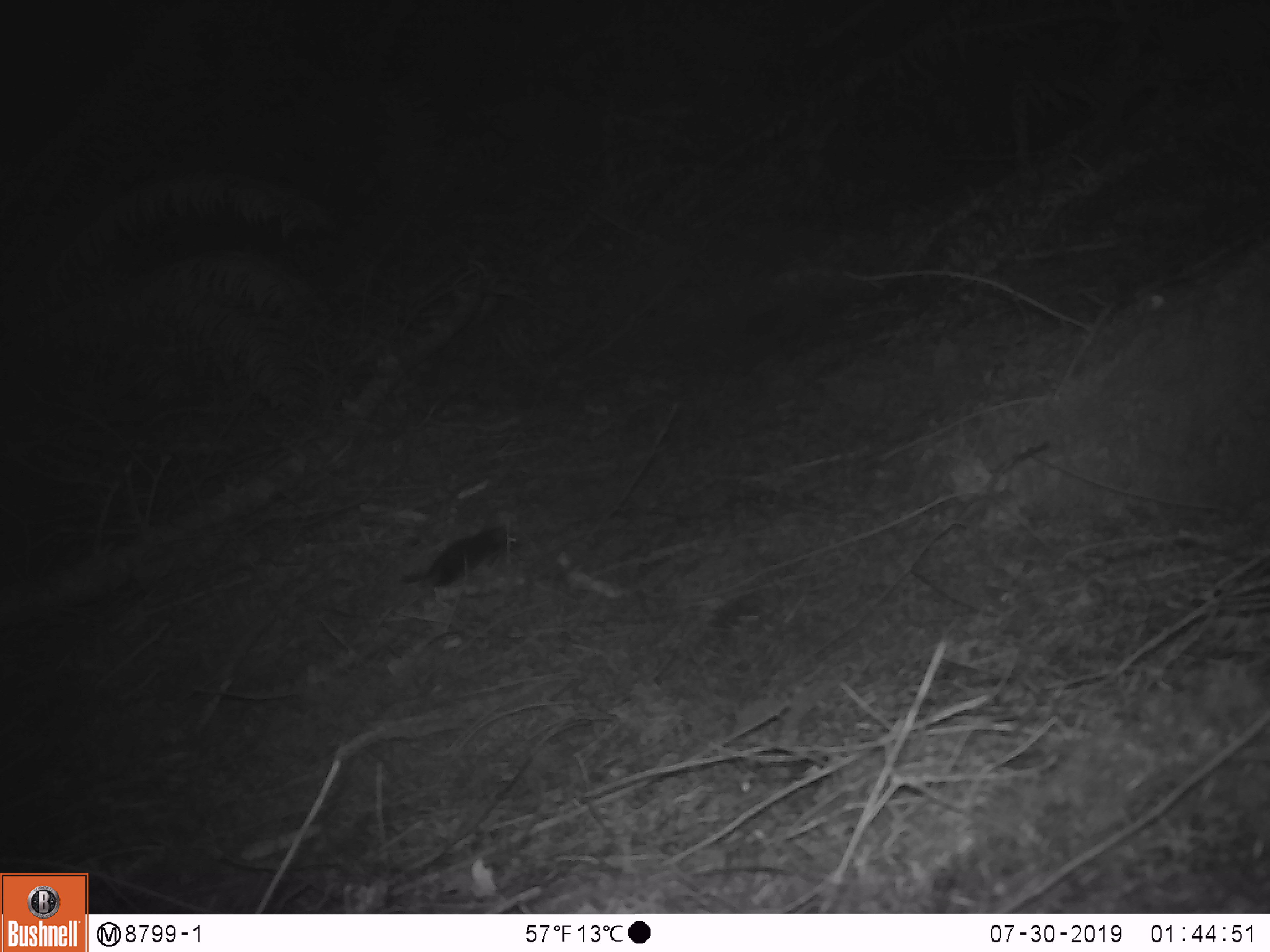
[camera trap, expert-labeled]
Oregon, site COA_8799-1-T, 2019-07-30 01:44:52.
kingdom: Animalia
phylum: Chordata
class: Mammalia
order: Rodentia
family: Cricetidae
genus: Neotoma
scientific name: Neotoma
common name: woodrats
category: neotoma species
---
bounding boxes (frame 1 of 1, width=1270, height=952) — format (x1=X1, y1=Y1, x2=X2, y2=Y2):
neotoma species: (x1=389, y1=521, x2=527, y2=596)